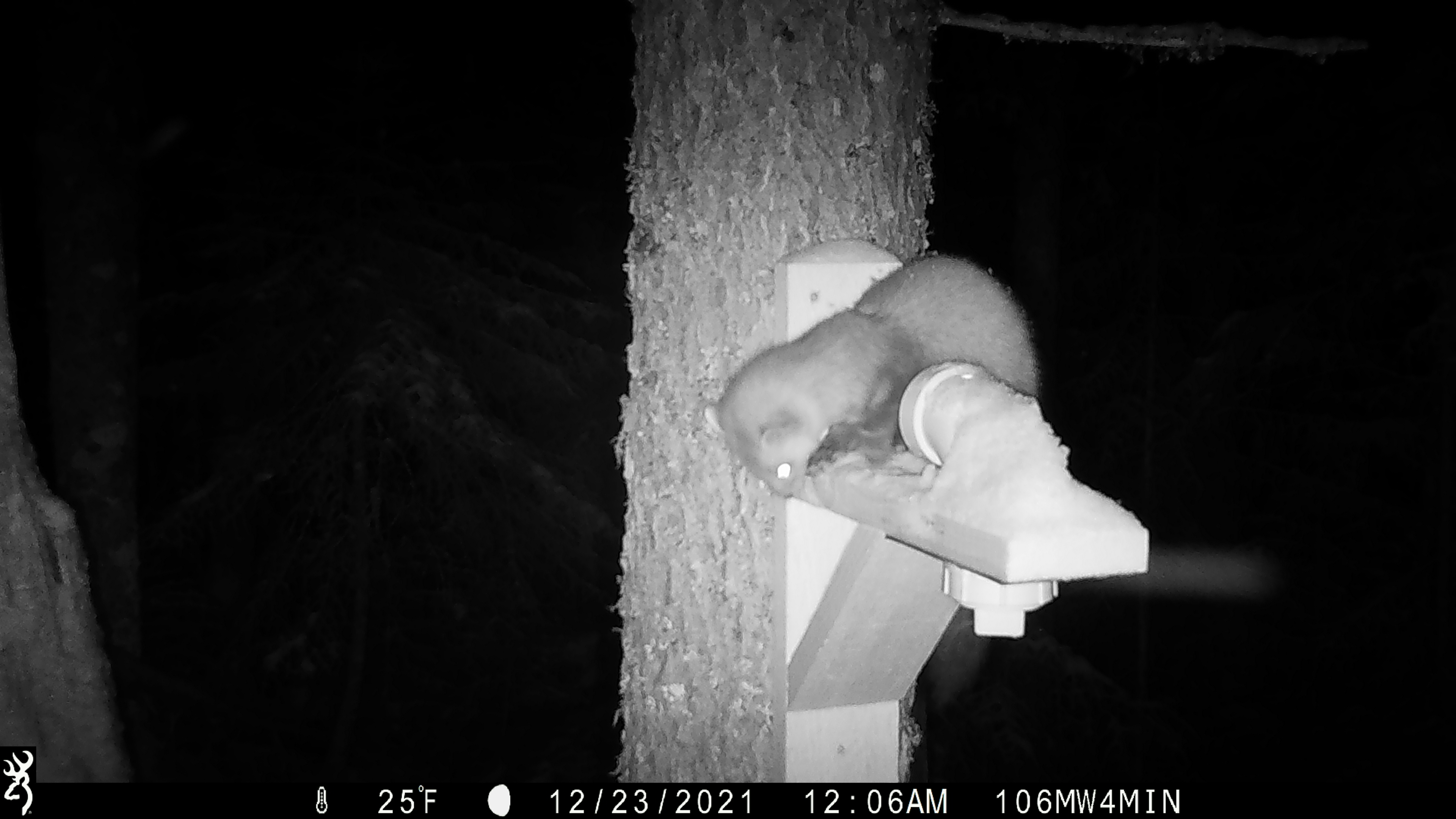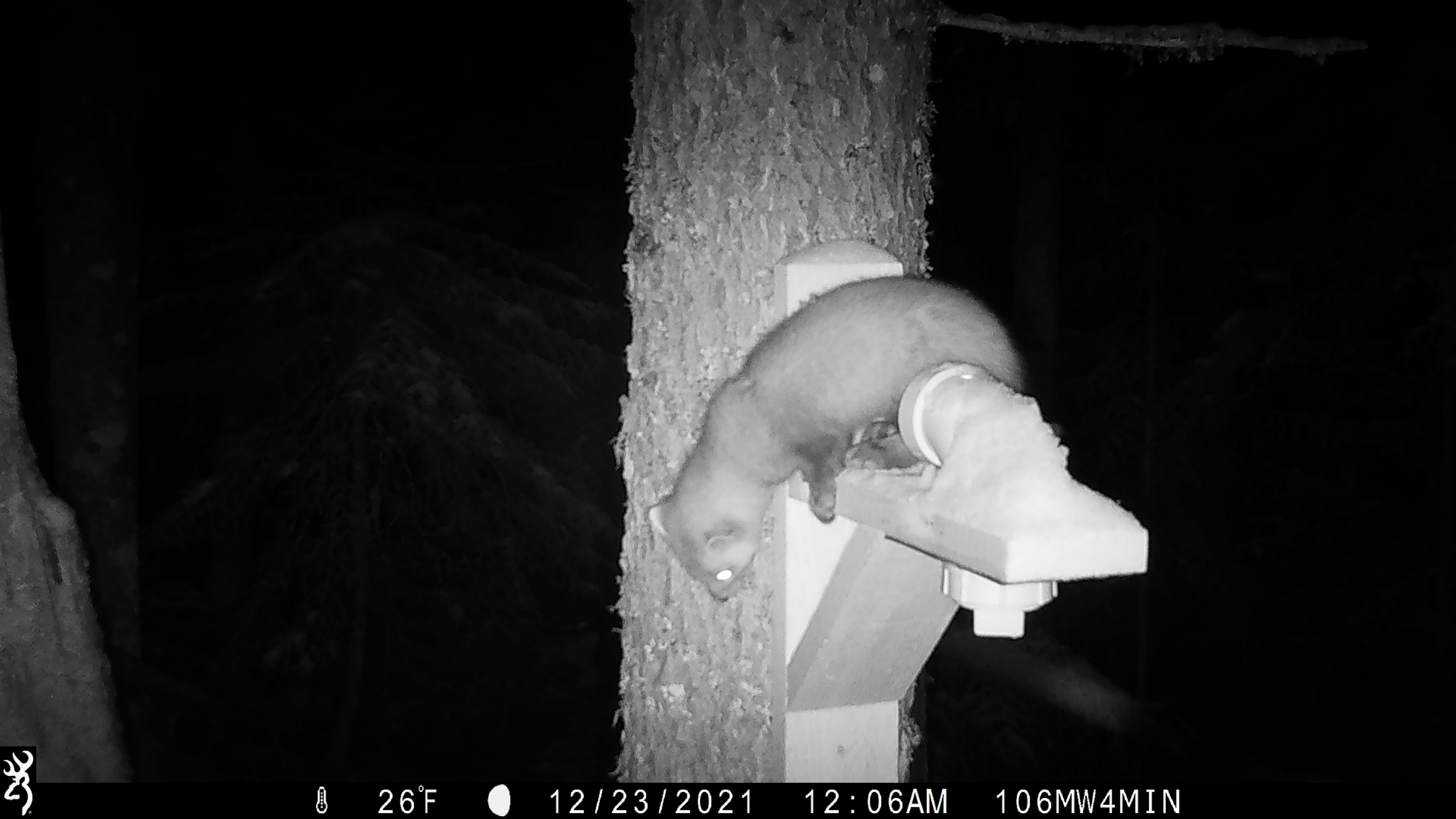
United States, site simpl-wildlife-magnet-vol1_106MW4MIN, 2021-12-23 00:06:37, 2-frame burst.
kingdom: Animalia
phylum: Chordata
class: Mammalia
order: Carnivora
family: Mustelidae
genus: Martes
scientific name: Martes americana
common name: american marten